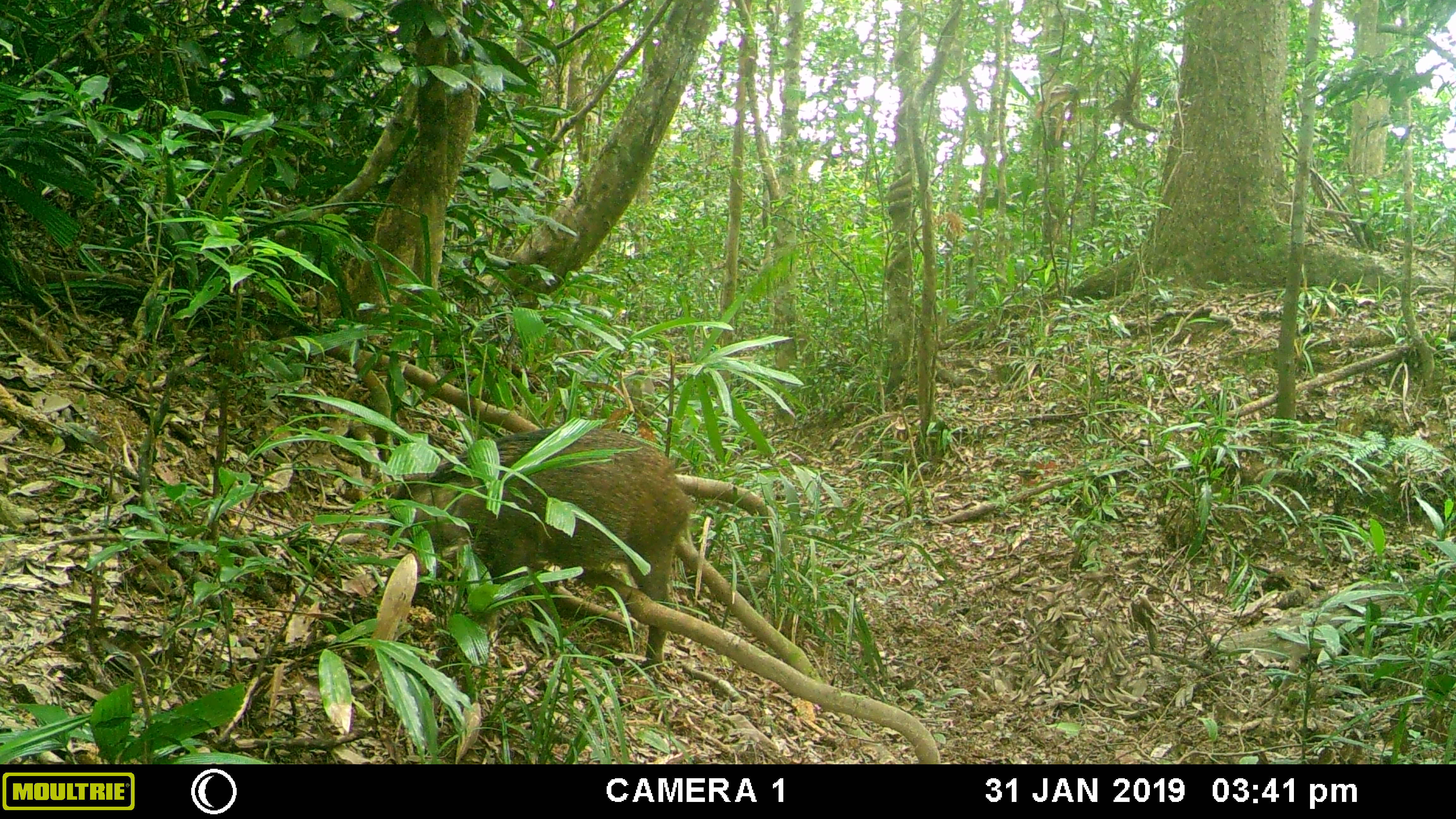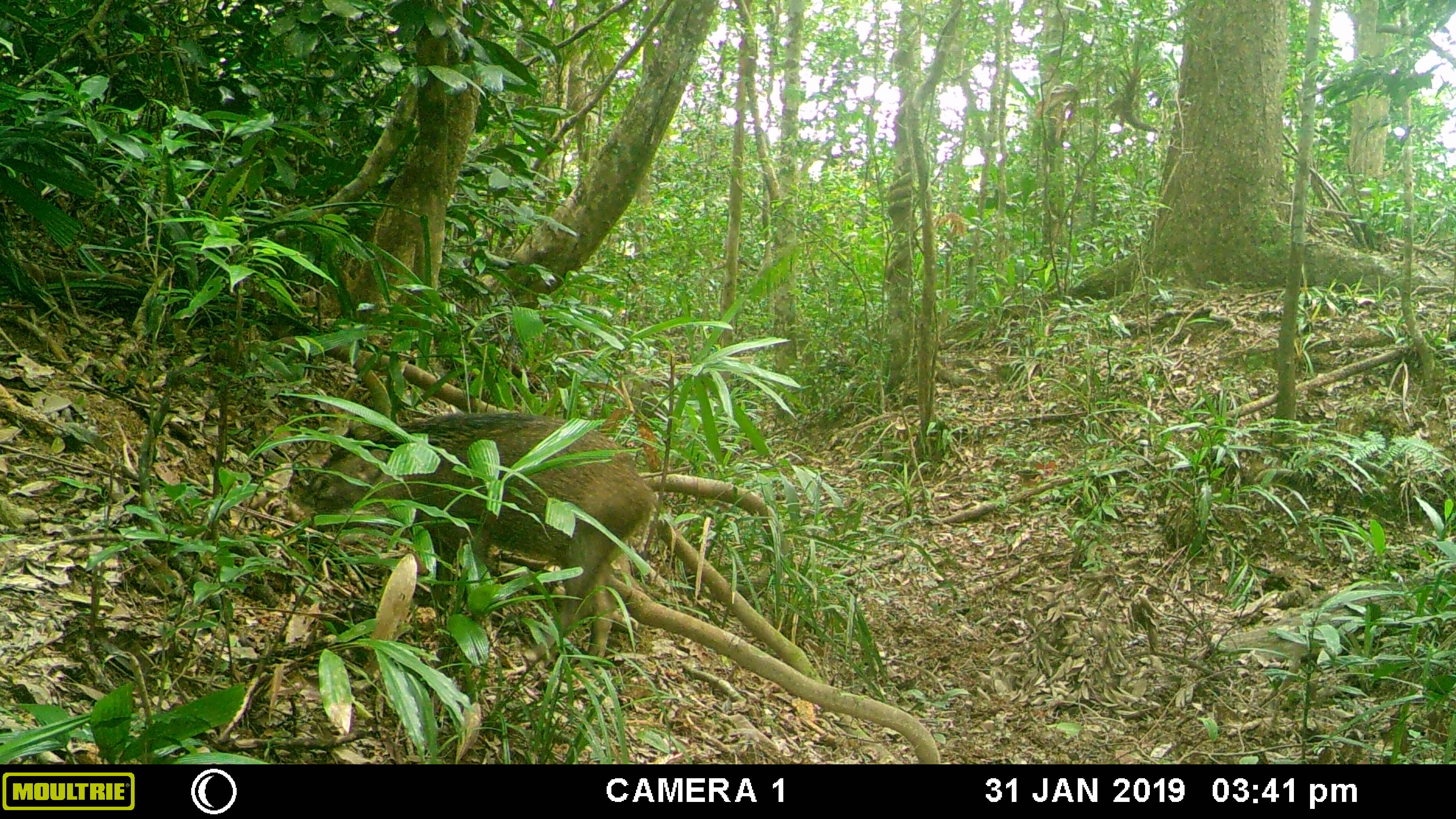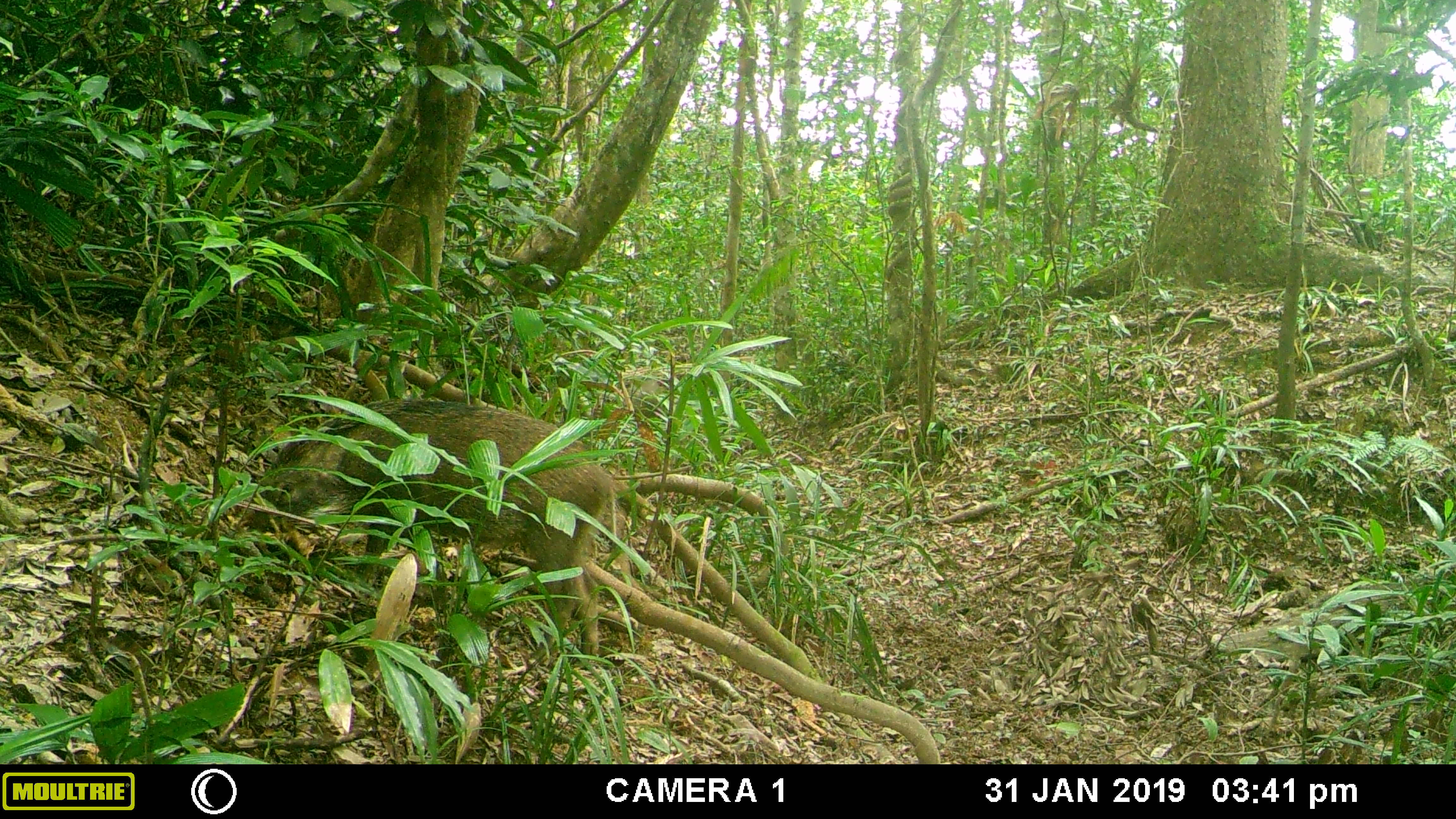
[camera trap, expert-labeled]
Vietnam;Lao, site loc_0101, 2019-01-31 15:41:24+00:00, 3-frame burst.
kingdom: Animalia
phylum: Chordata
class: Mammalia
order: Artiodactyla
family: Suidae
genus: Sus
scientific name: Sus scrofa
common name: eurasian wild pig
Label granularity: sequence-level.